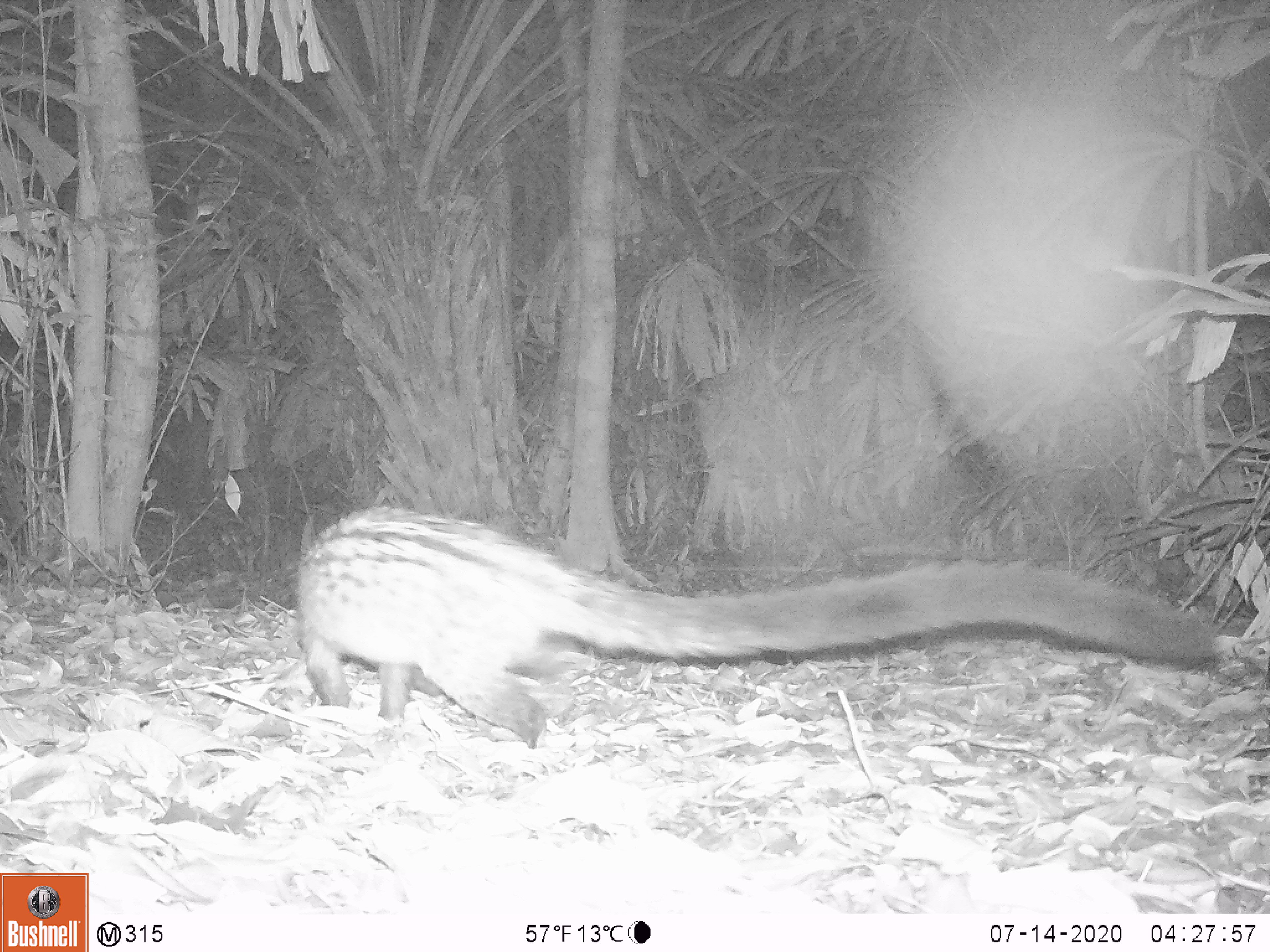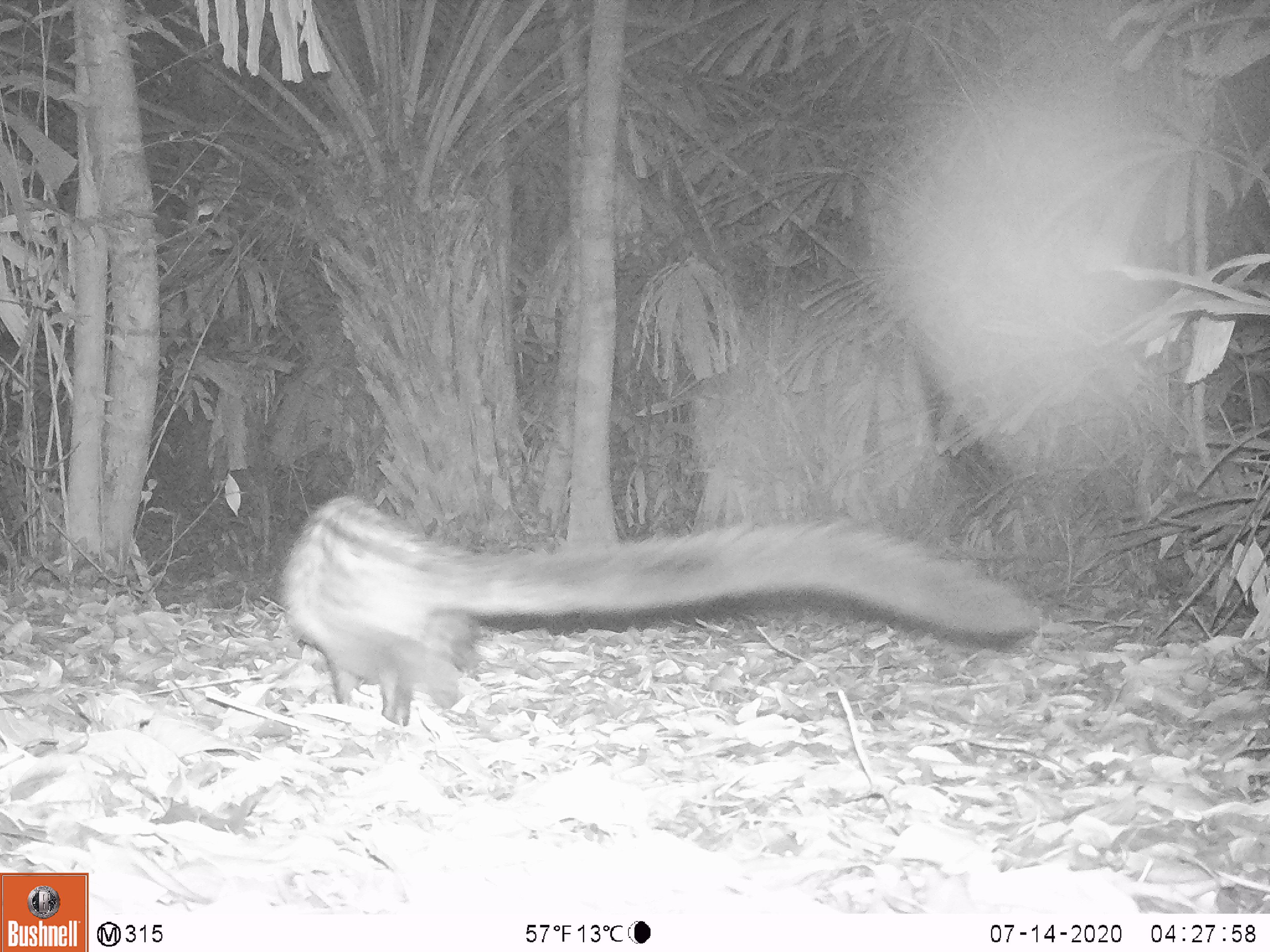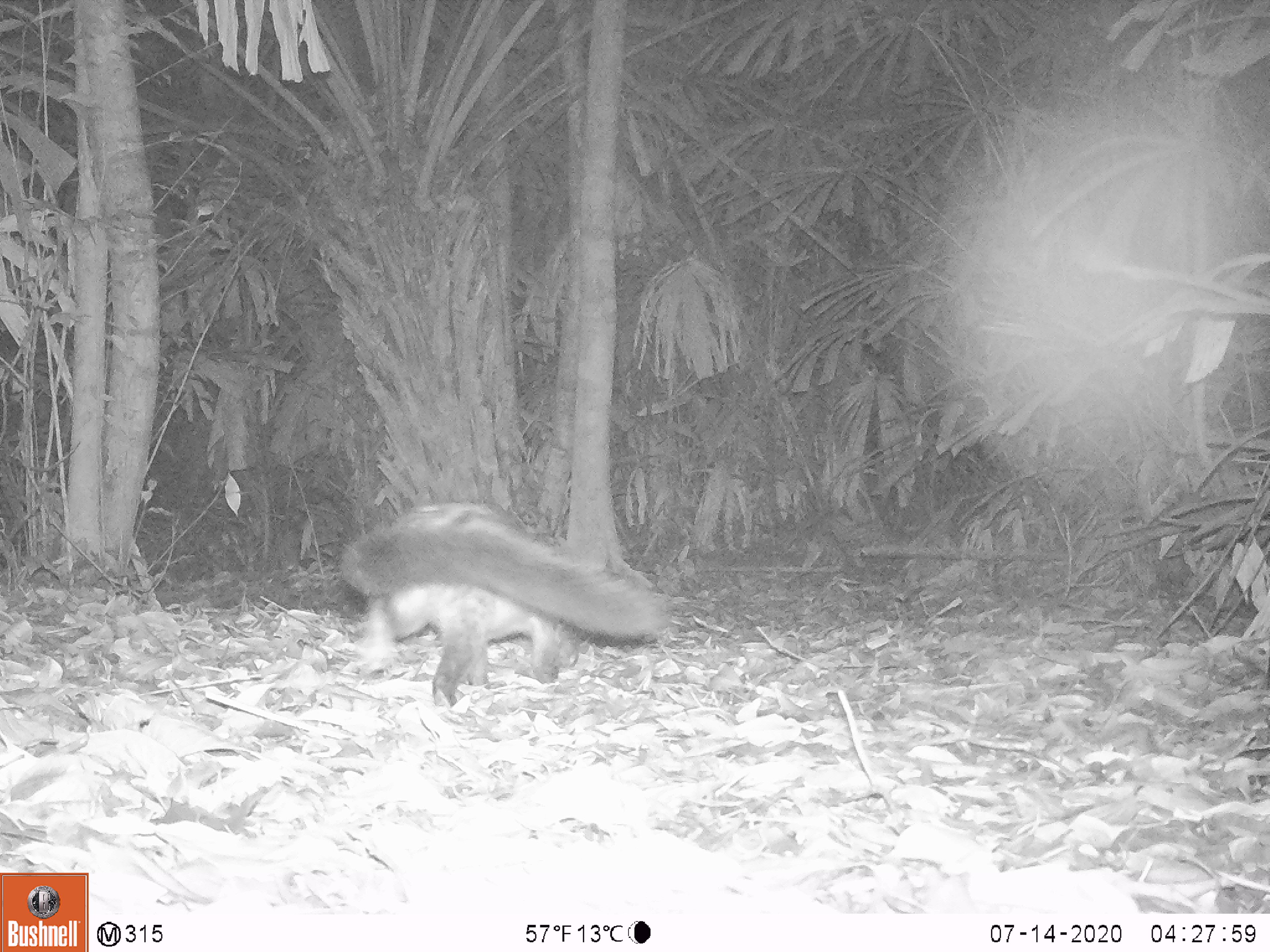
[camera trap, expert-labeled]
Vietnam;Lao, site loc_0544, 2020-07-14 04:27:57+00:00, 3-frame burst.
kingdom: Animalia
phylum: Chordata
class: Mammalia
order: Carnivora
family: Viverridae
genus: Paradoxurus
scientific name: Paradoxurus hermaphroditus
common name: common palm civet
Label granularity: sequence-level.